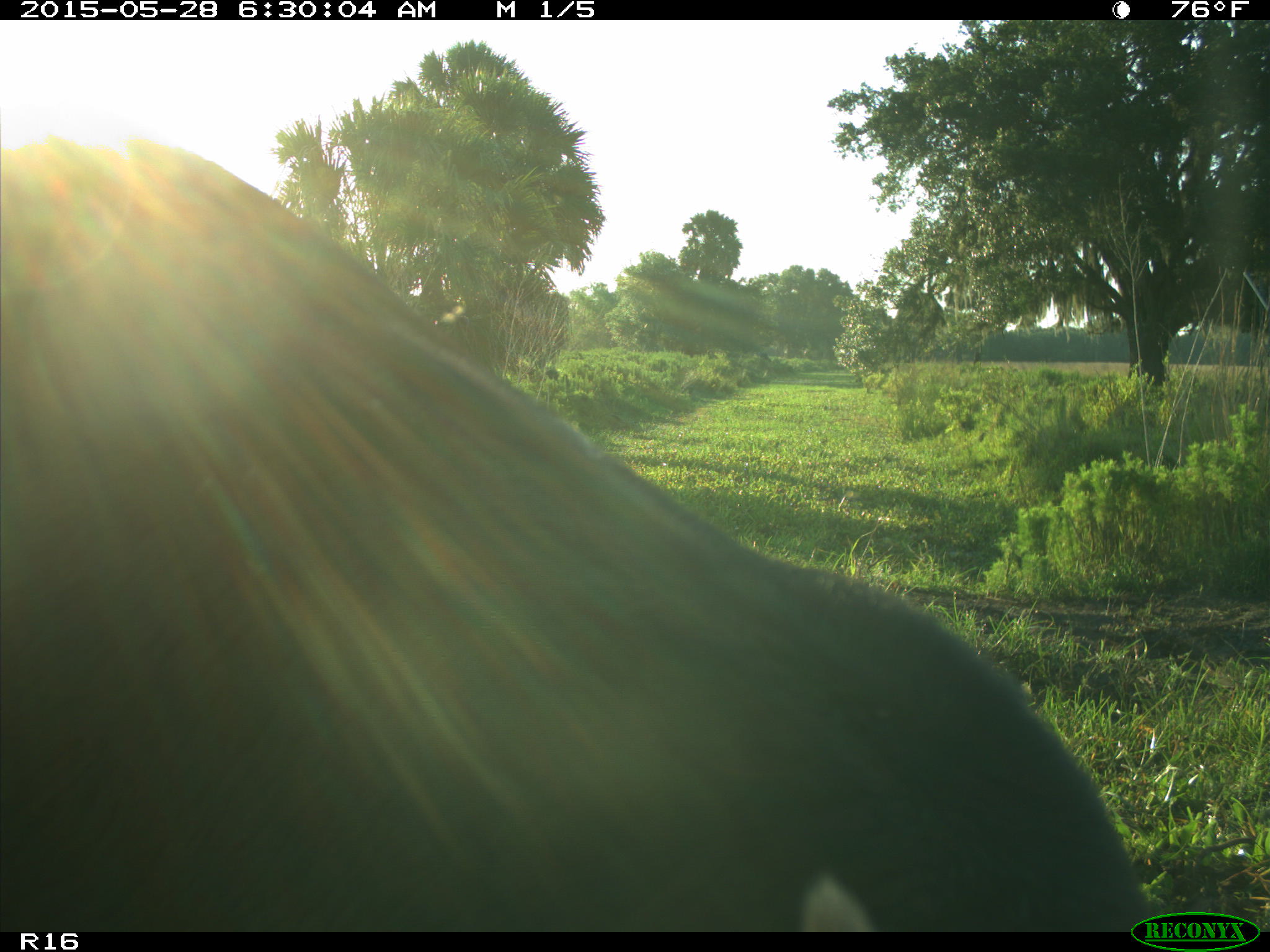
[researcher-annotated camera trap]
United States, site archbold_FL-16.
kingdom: Animalia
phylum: Chordata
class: Mammalia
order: Artiodactyla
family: Bovidae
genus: Bos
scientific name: Bos taurus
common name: domestic cow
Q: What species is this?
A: Bos taurus (domestic cow).